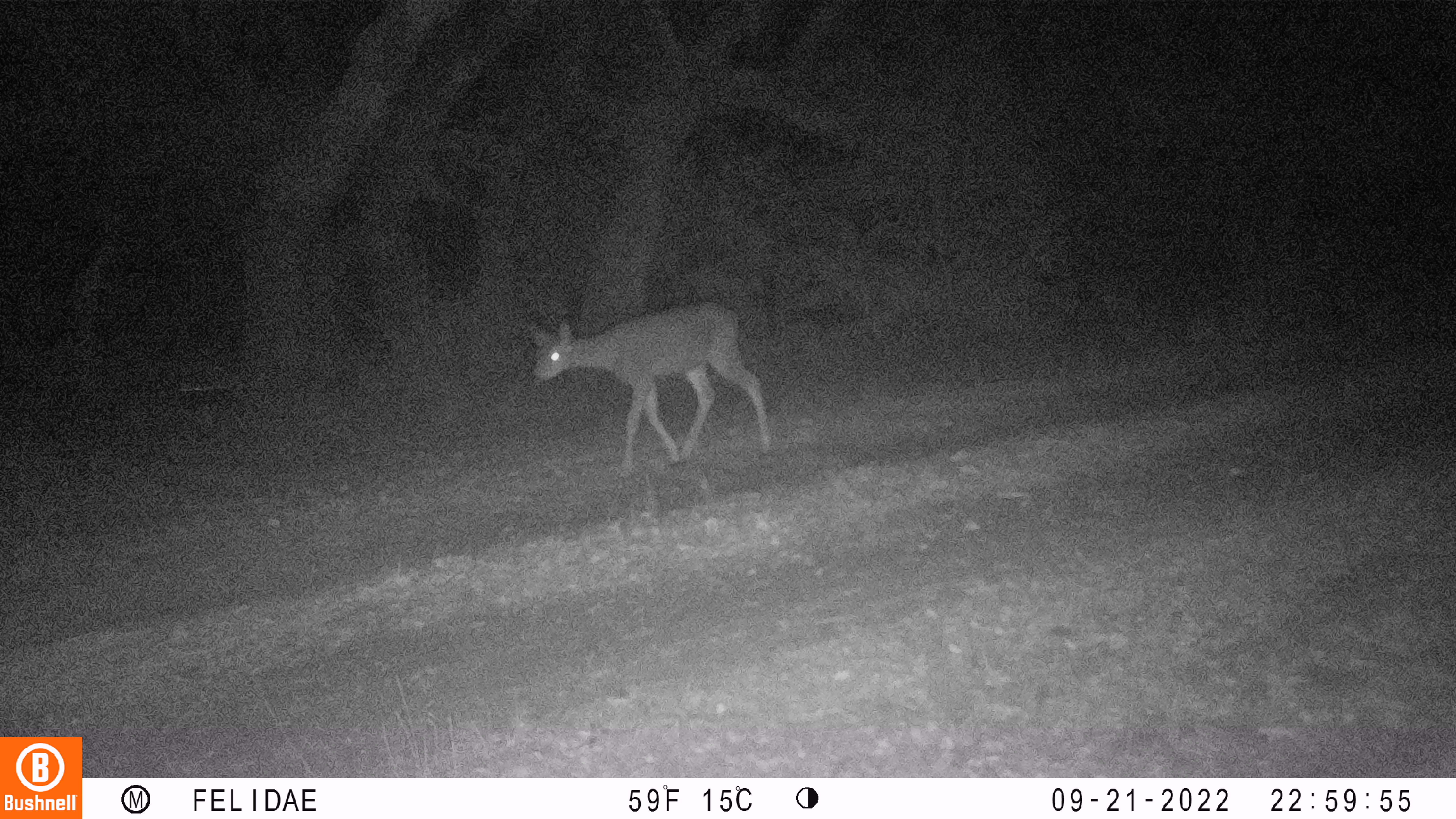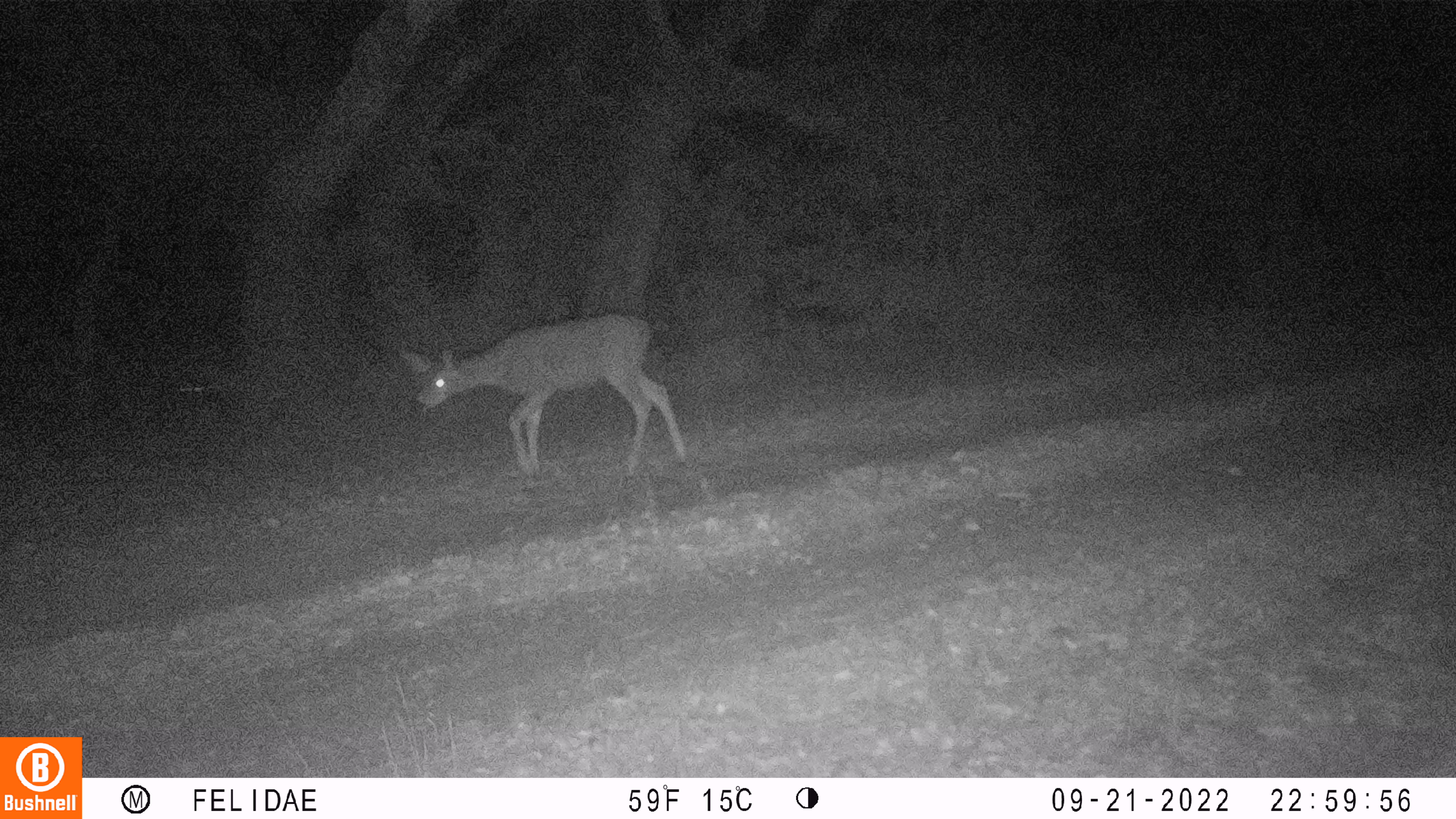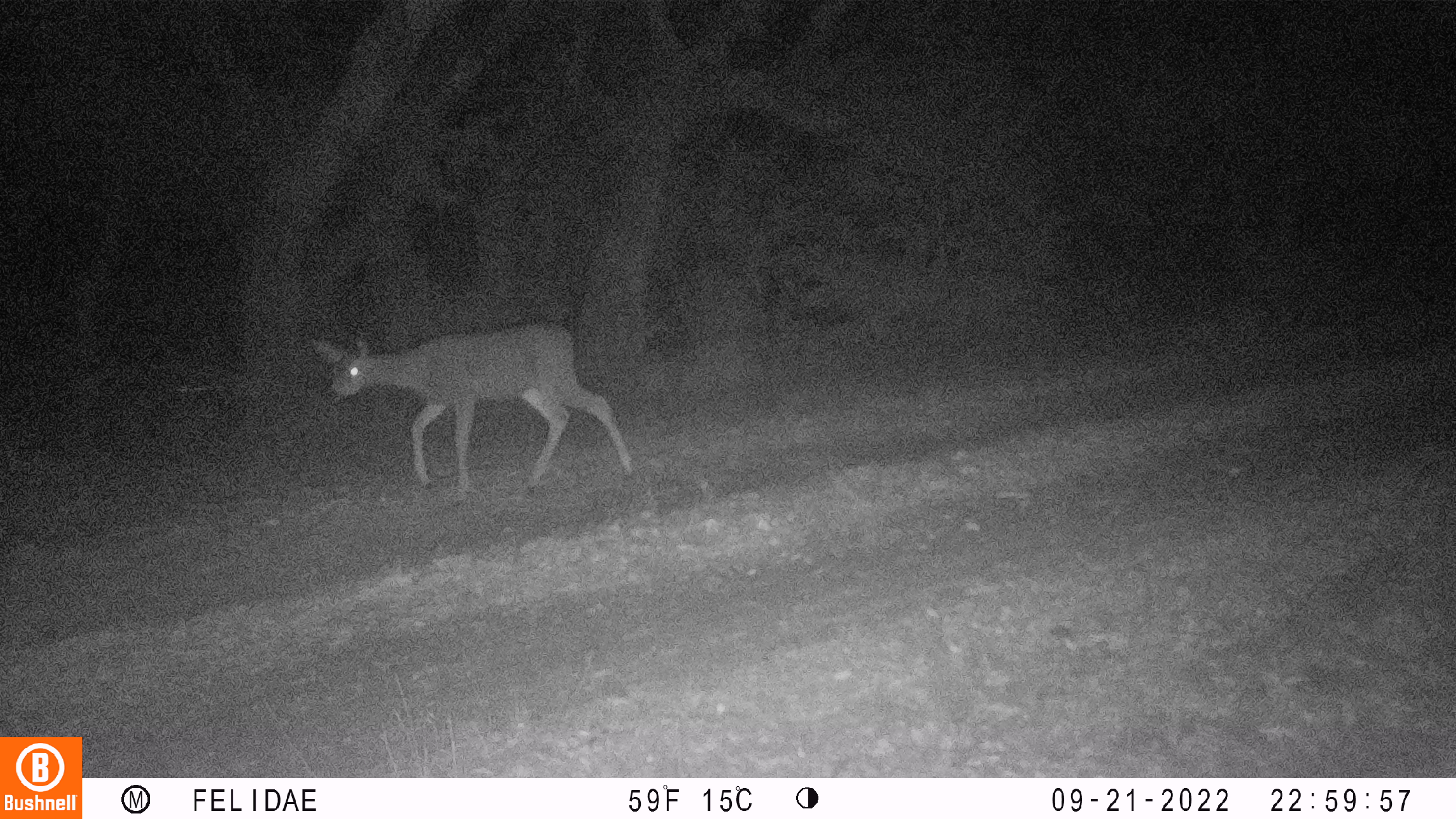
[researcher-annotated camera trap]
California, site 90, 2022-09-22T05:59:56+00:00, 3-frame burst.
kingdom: Animalia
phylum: Chordata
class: Mammalia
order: Artiodactyla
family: Cervidae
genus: Odocoileus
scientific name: Odocoileus hemionus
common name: mule deer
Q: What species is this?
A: Mule deer (Odocoileus hemionus).